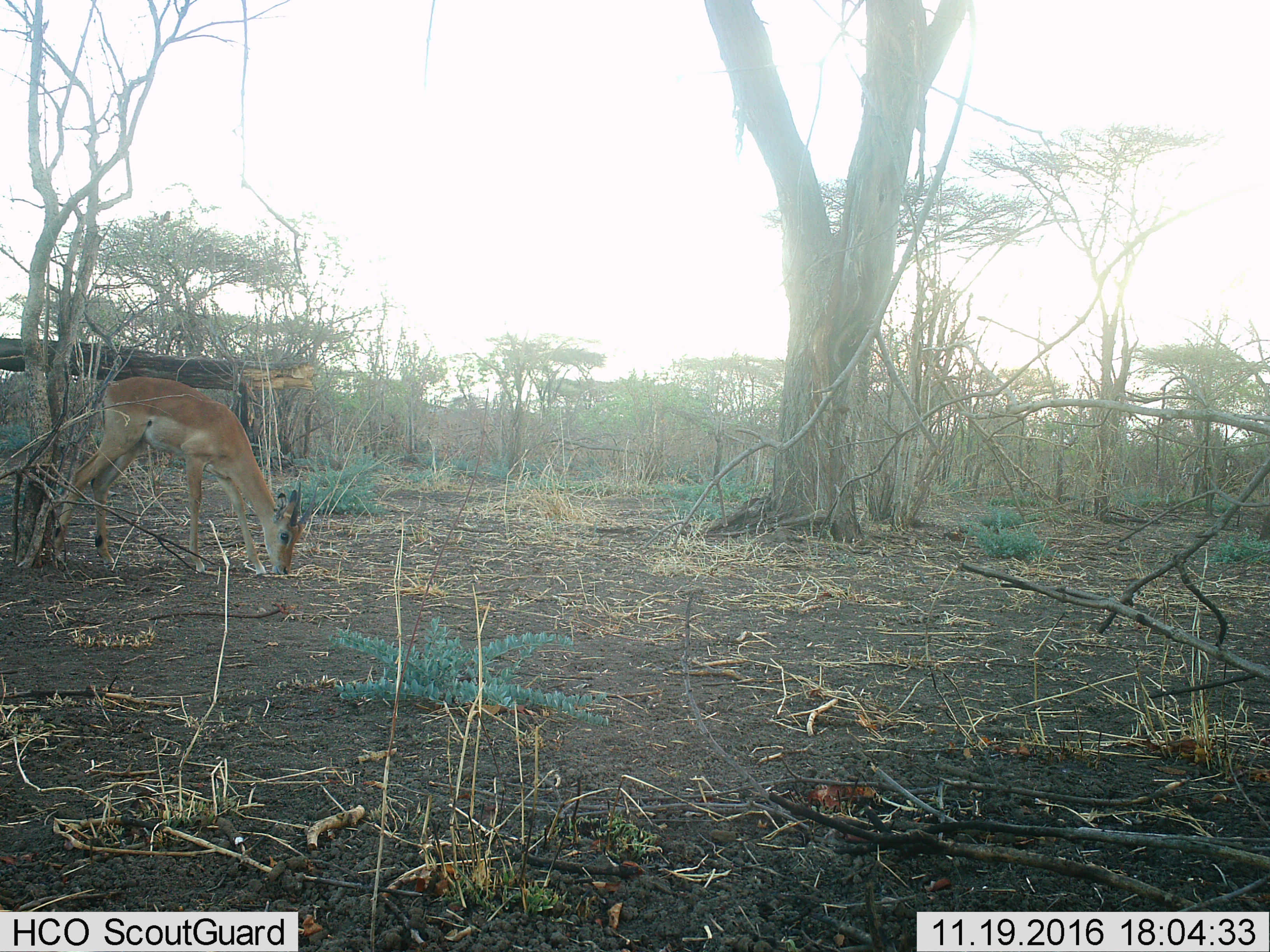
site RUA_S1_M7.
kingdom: Animalia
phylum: Chordata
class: Mammalia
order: Artiodactyla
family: Bovidae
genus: Aepyceros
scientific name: Aepyceros melampus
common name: impala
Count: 1.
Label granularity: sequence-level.